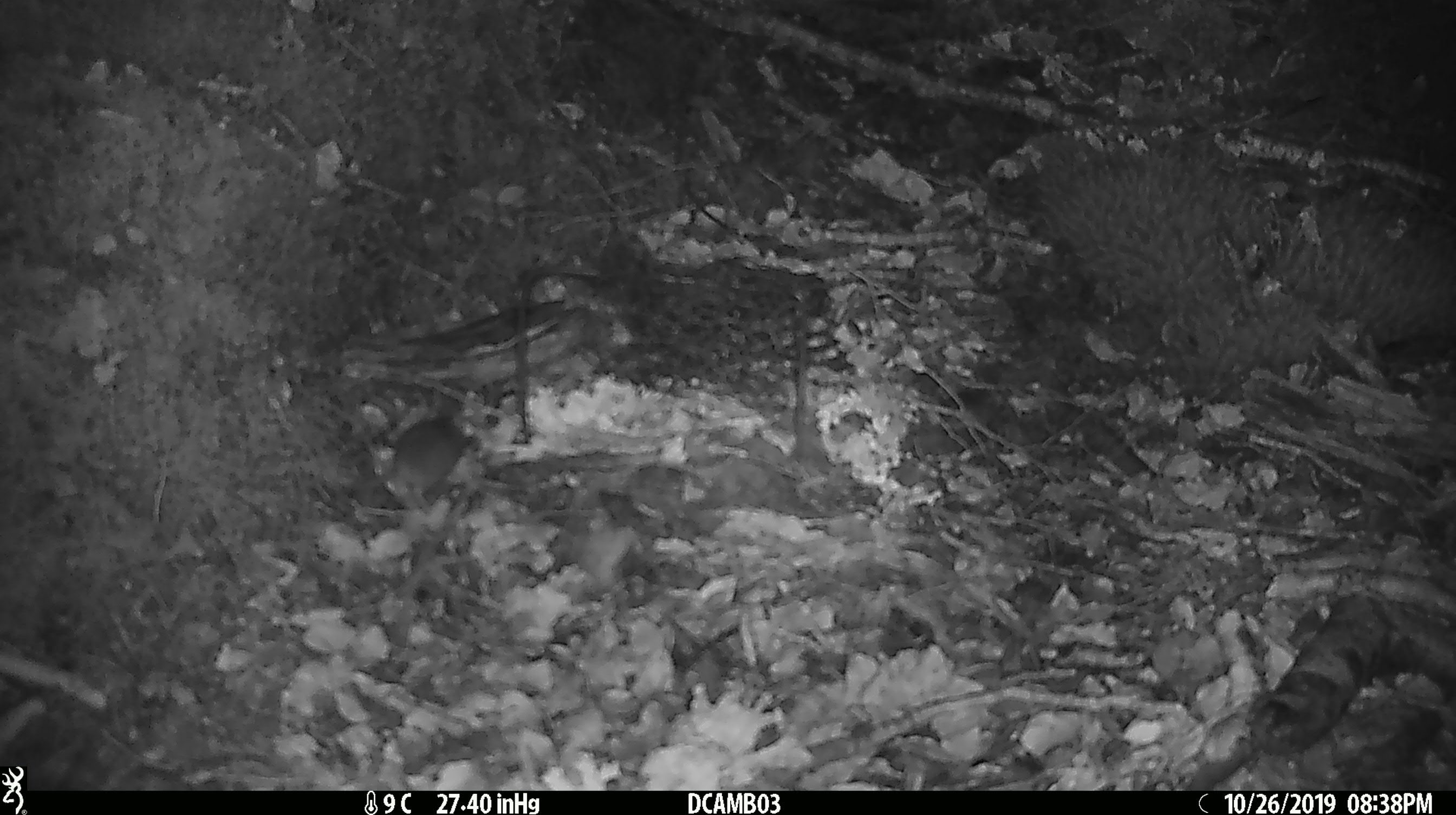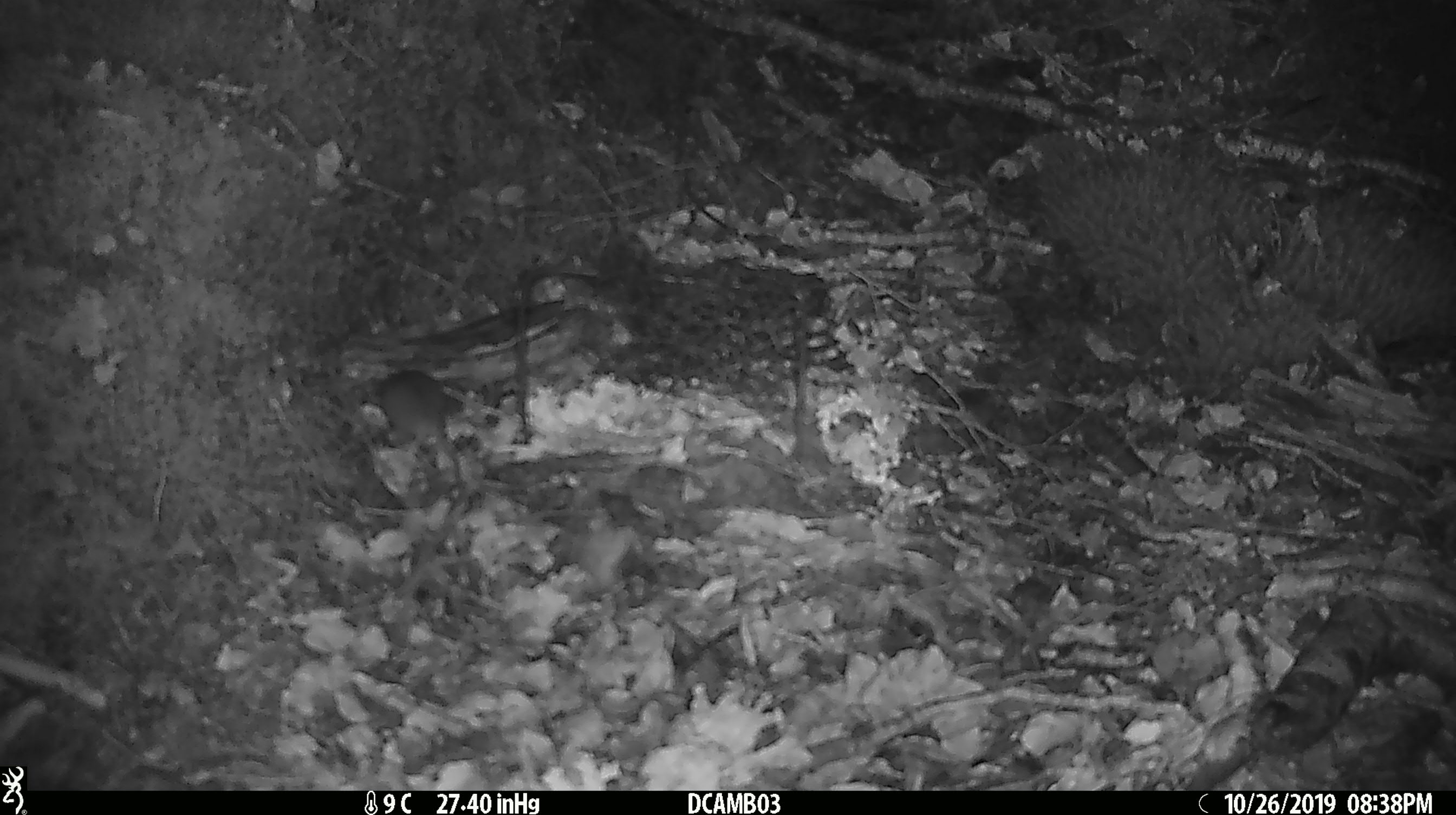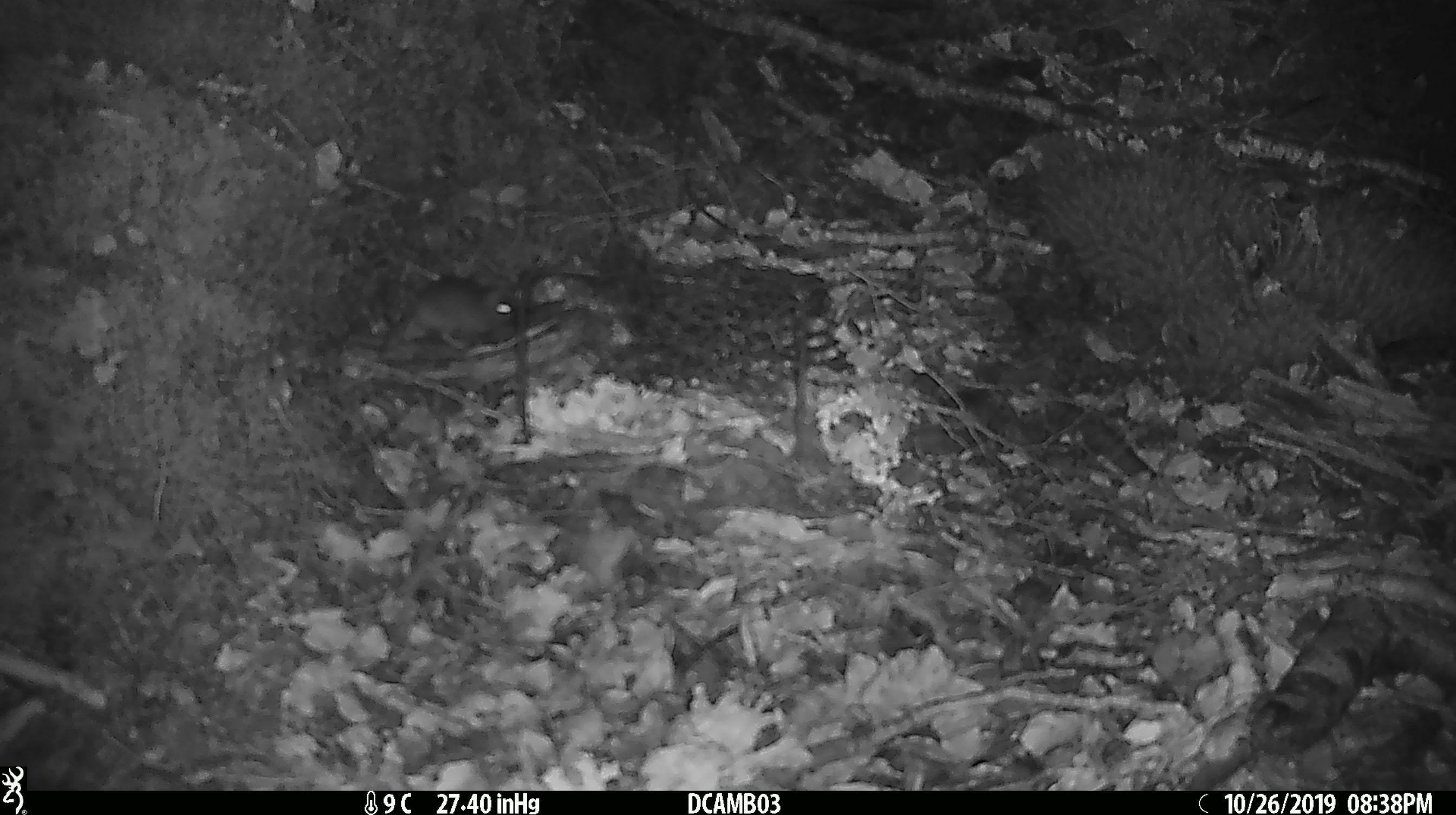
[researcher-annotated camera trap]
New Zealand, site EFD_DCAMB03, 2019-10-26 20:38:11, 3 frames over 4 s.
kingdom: Animalia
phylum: Chordata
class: Mammalia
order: Rodentia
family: Muridae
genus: Mus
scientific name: Mus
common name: mouse